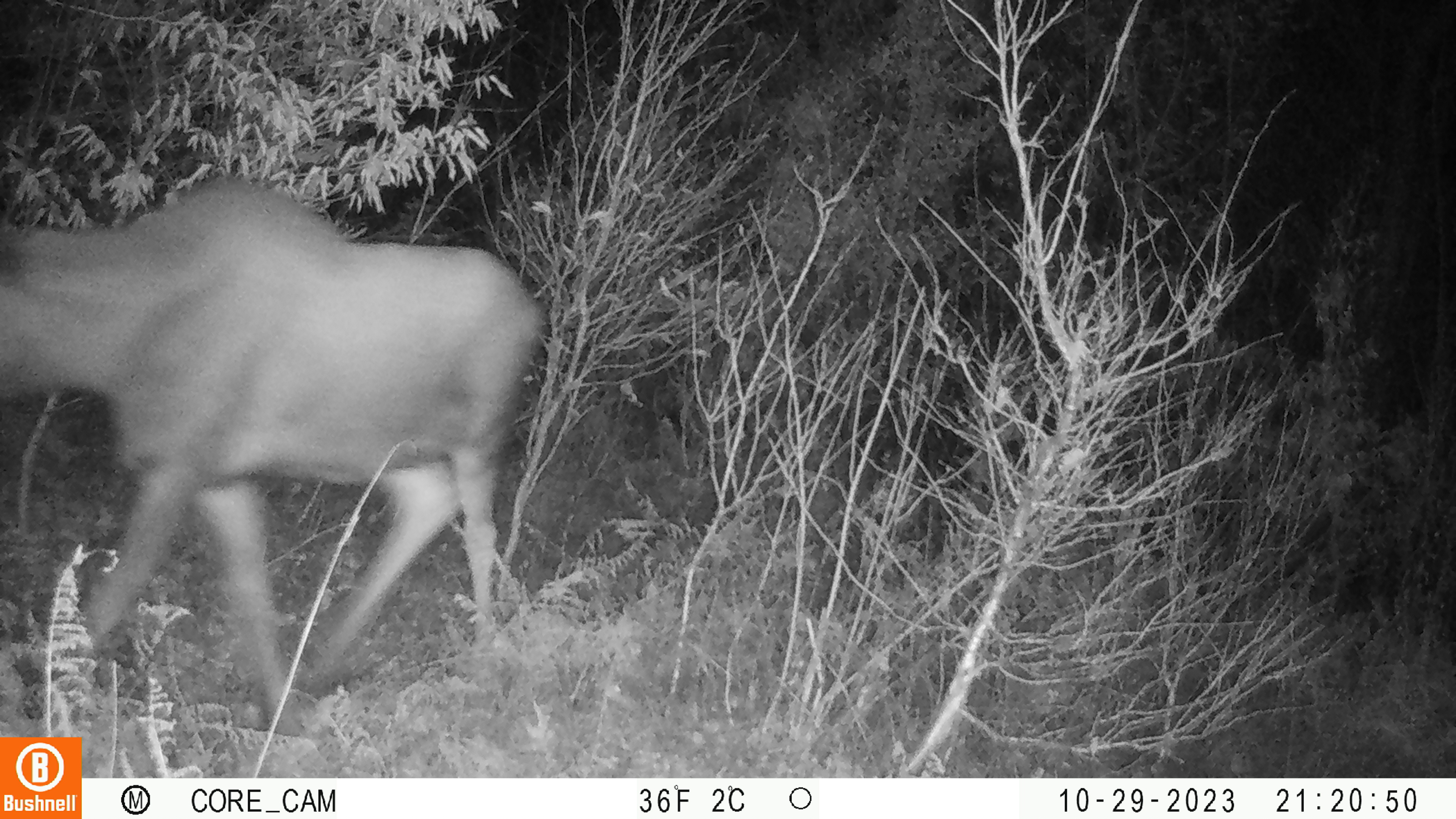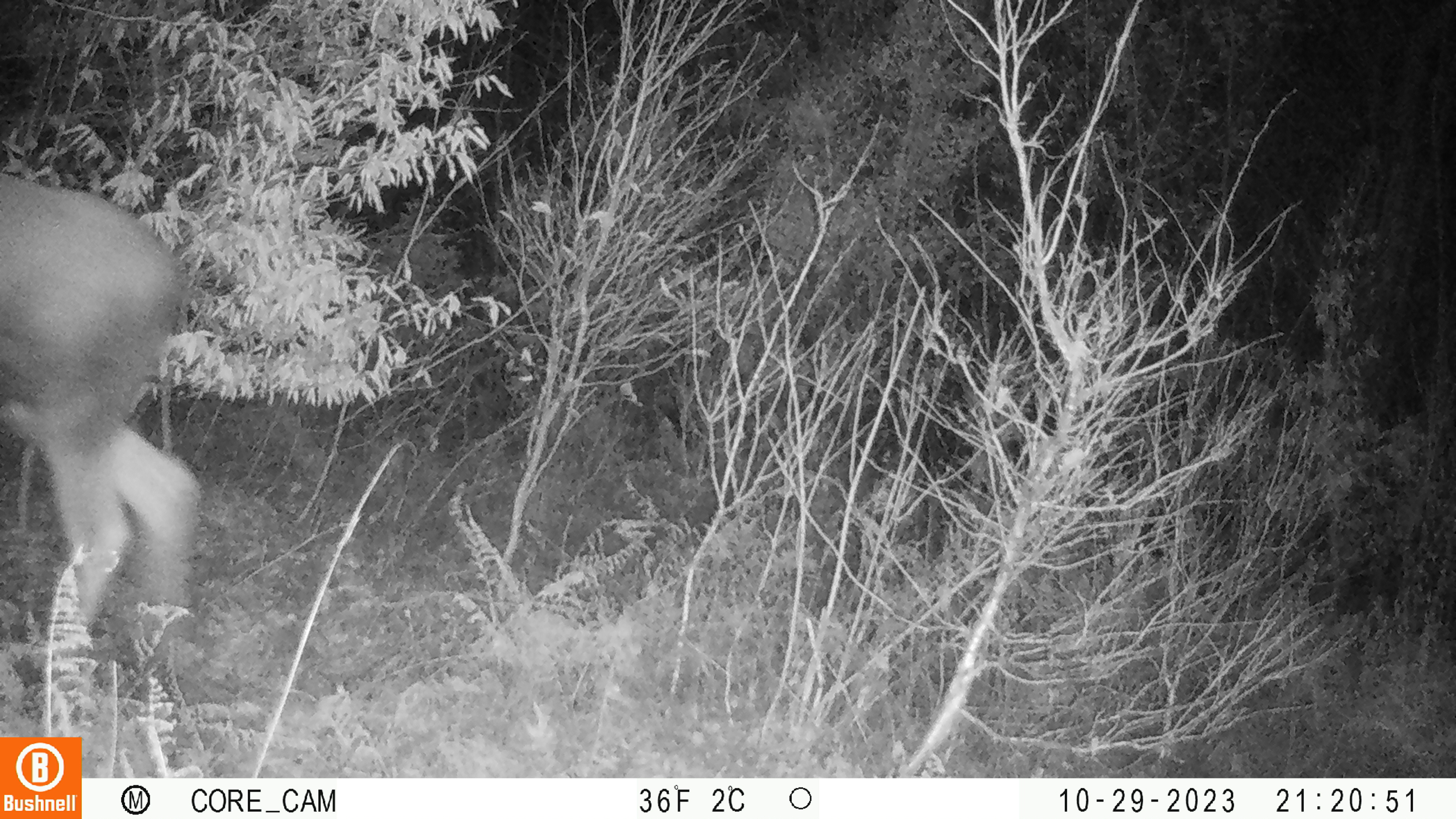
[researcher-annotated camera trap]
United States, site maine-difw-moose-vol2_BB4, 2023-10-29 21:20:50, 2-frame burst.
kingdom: Animalia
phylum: Chordata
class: Mammalia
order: Artiodactyla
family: Cervidae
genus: Alces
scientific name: Alces alces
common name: moose